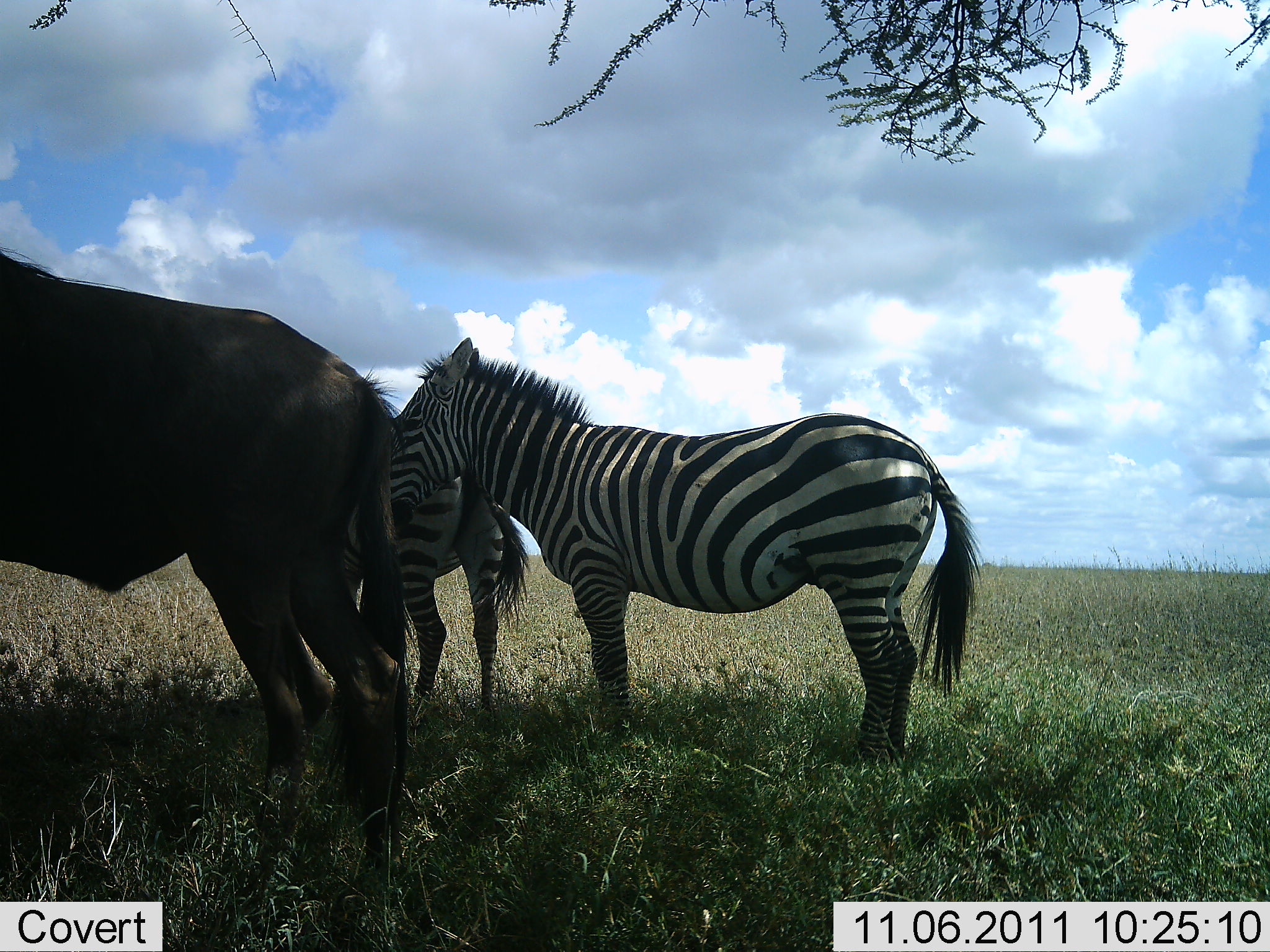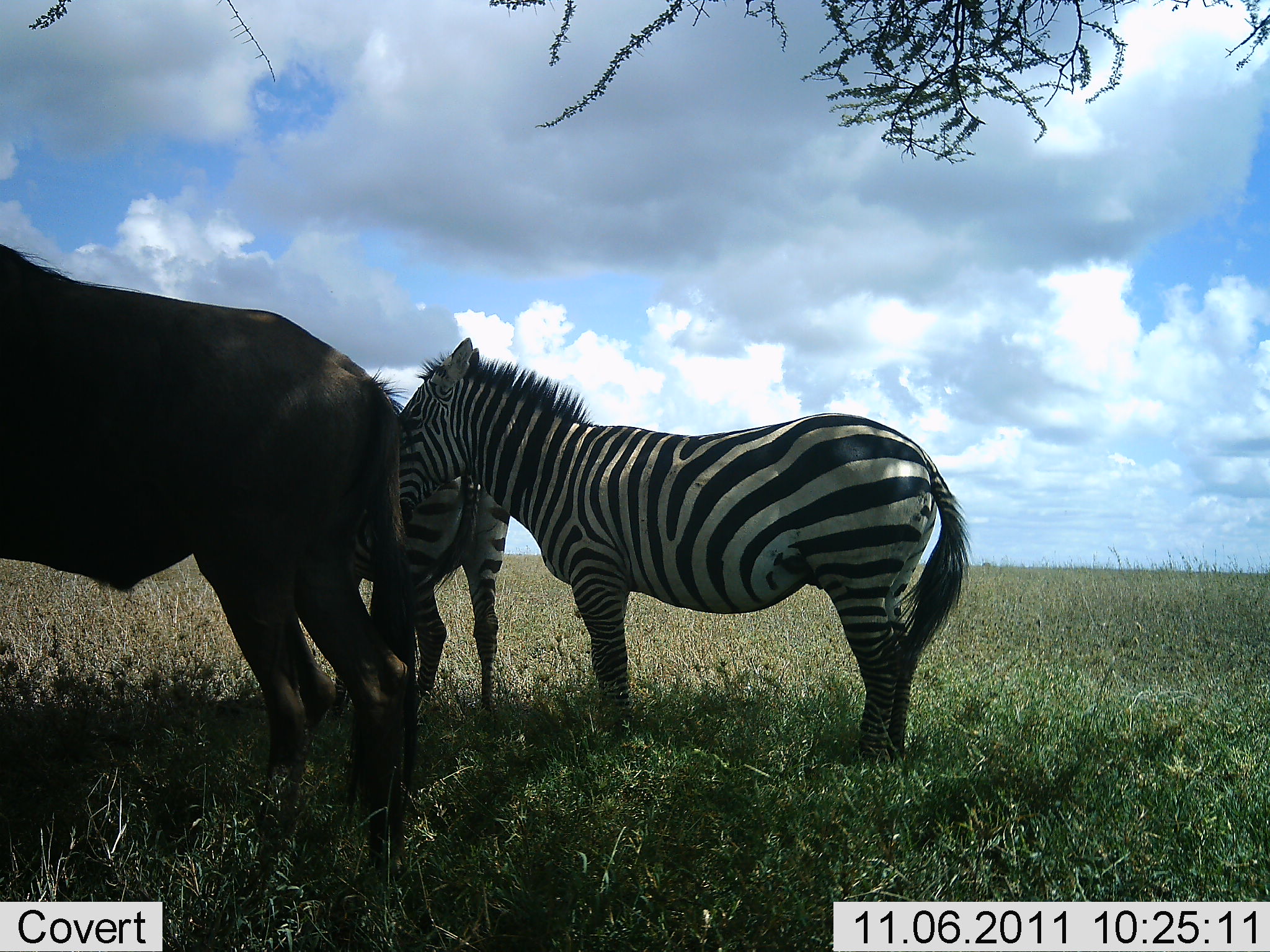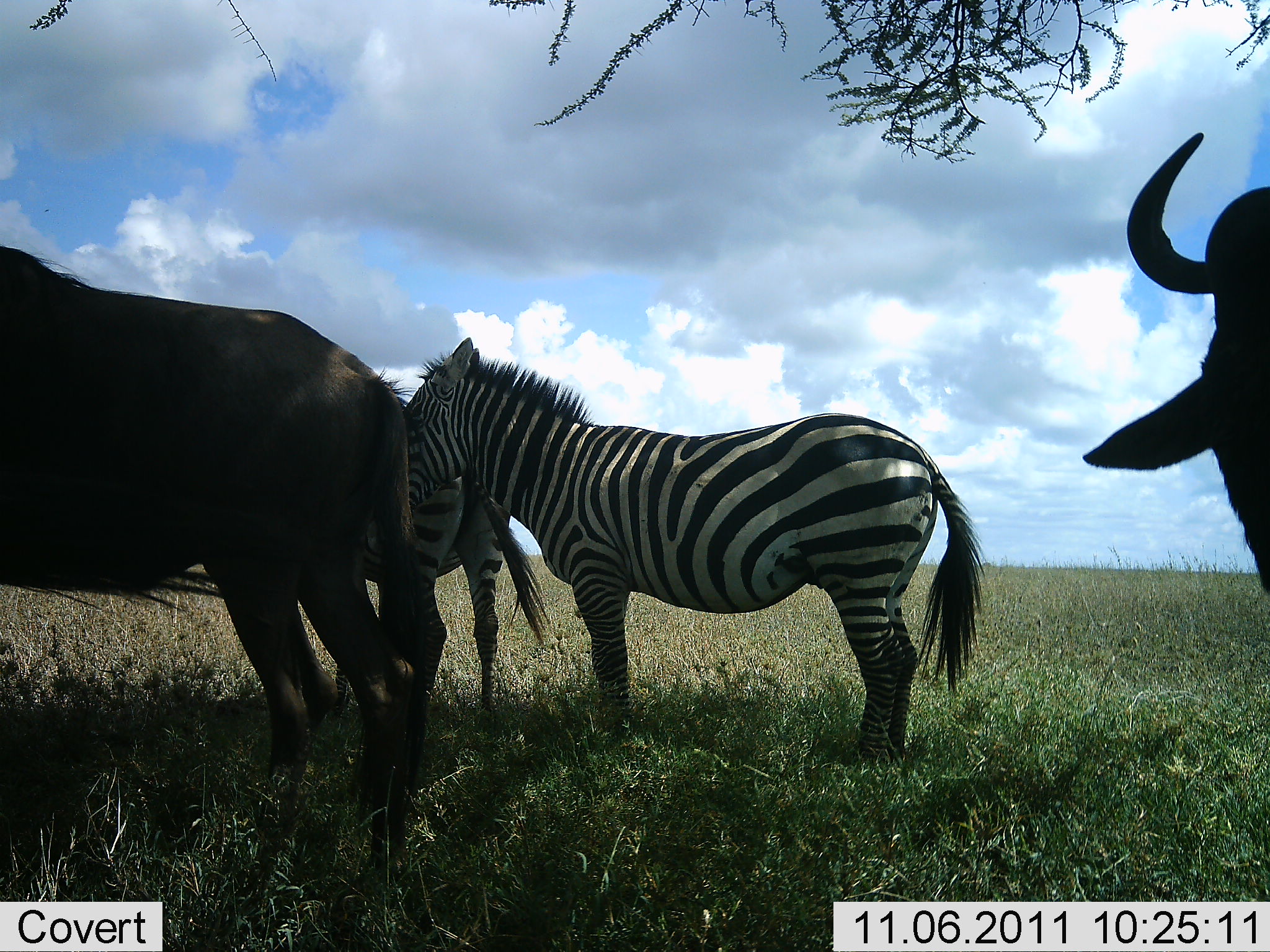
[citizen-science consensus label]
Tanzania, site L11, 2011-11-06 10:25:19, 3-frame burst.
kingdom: Animalia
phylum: Chordata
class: Mammalia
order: Artiodactyla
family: Bovidae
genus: Connochaetes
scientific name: Connochaetes taurinus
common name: blue wildebeest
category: wildebeest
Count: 2.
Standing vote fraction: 87%.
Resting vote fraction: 0%.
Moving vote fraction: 40%.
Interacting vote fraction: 0%.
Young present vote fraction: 0%.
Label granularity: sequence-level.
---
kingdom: Animalia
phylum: Chordata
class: Mammalia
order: Perissodactyla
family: Equidae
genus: Equus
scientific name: Equus quagga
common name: plains zebra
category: zebra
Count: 2.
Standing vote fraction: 100%.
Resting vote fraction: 0%.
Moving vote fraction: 0%.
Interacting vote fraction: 0%.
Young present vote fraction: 0%.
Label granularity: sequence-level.